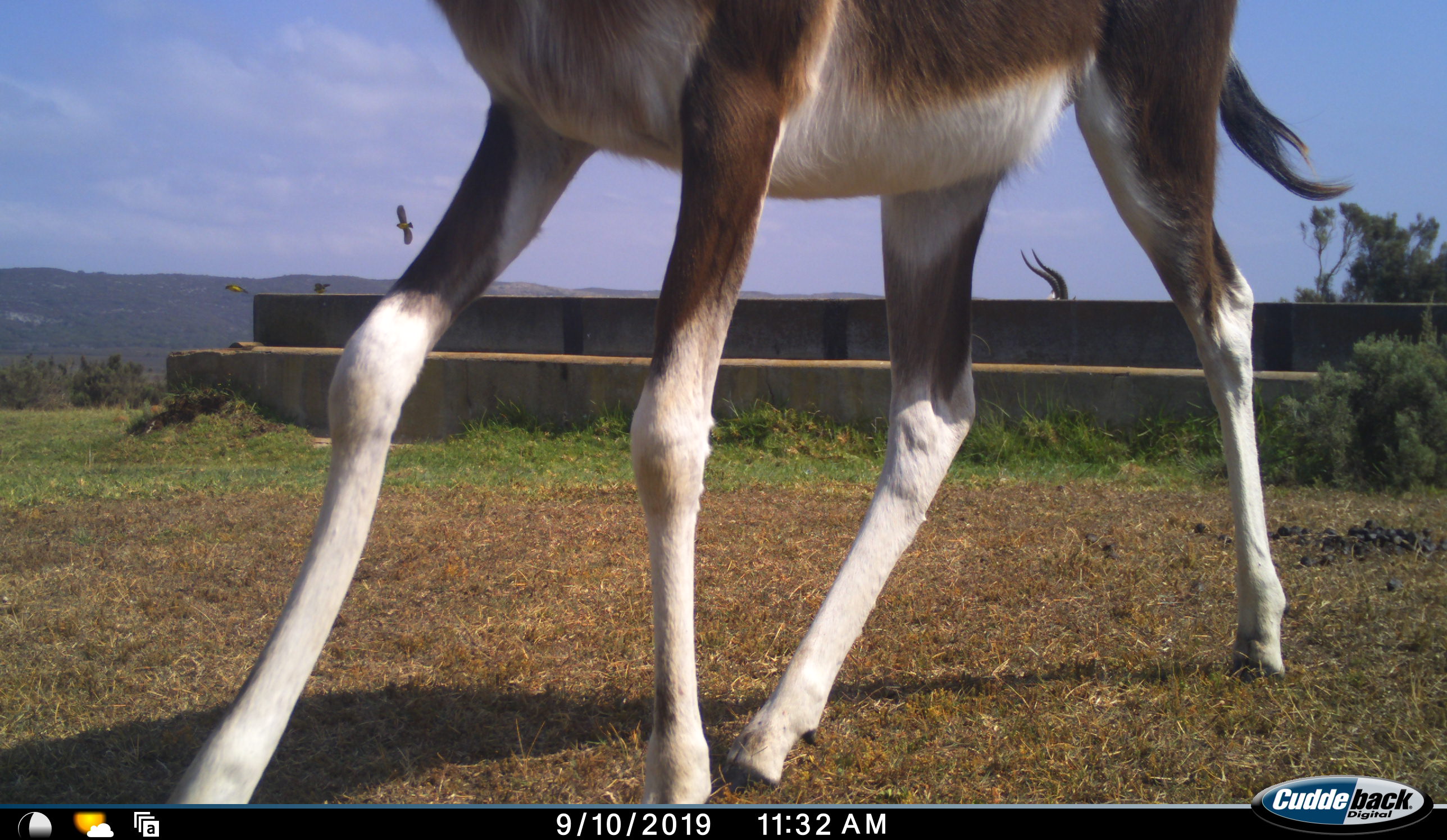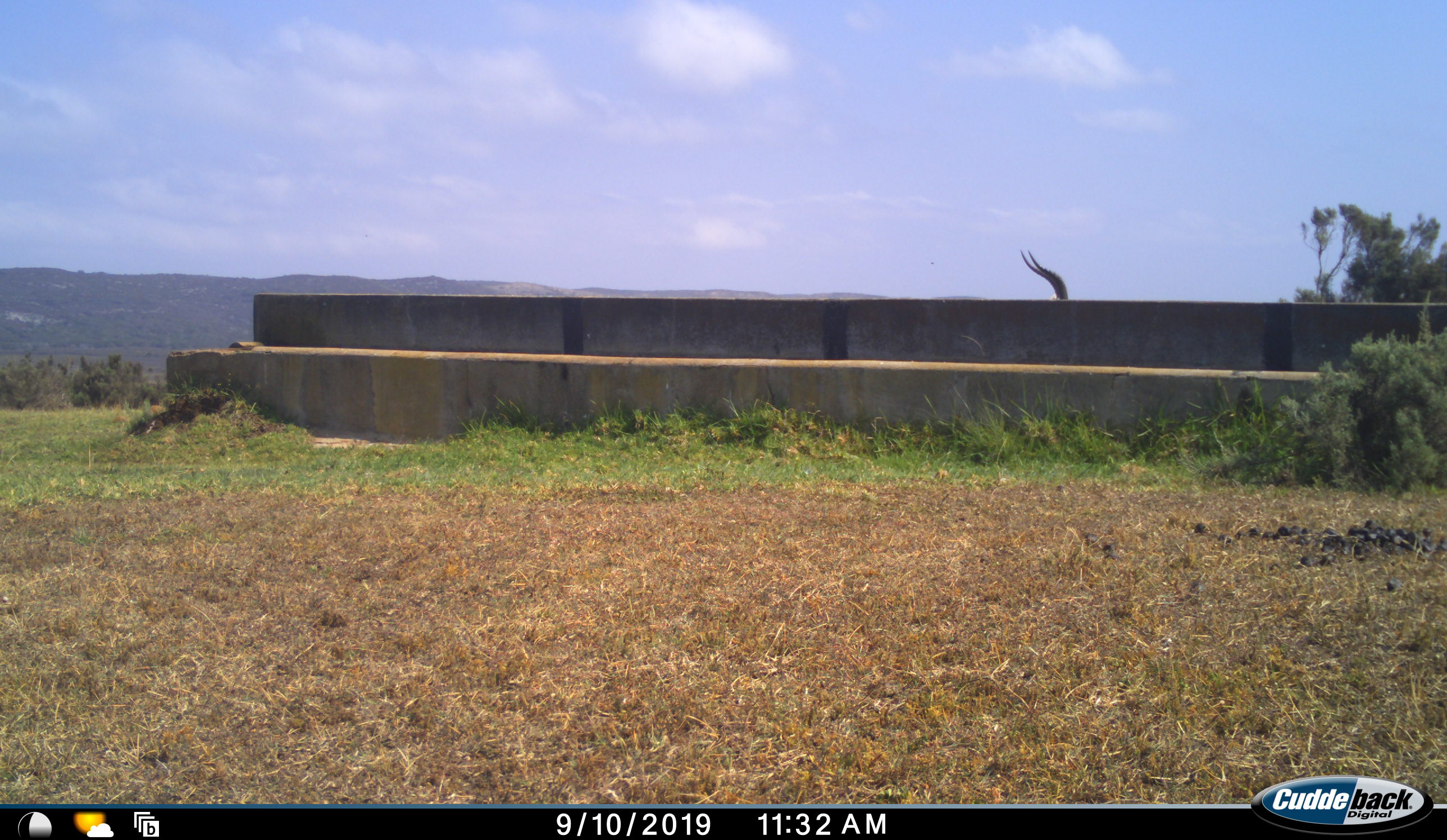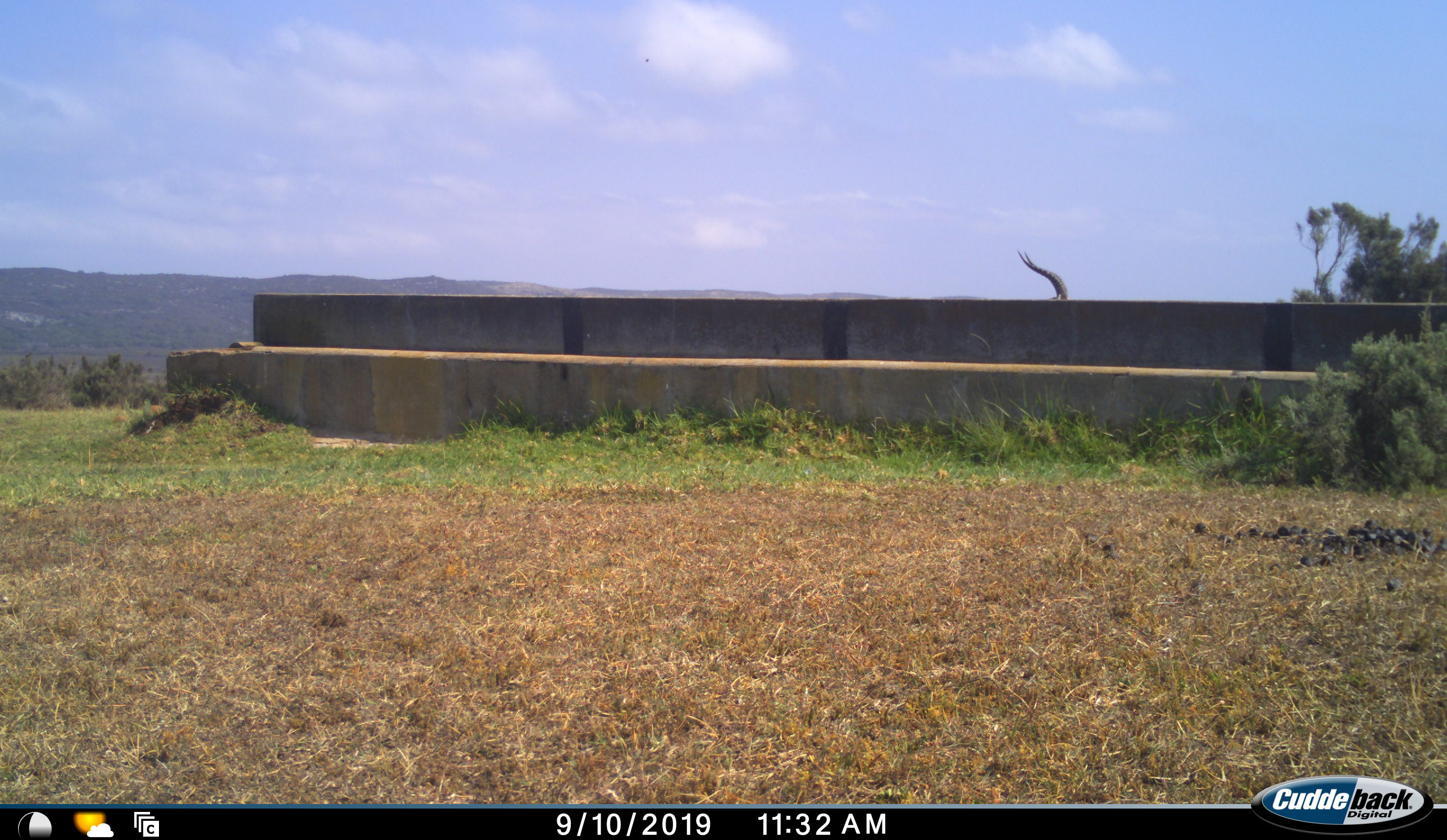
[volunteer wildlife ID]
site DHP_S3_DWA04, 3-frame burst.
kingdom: Animalia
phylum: Chordata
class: Mammalia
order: Artiodactyla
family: Bovidae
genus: Damaliscus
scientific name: Damaliscus pygargus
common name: bontebok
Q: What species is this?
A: Bontebok (Damaliscus pygargus).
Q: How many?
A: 2.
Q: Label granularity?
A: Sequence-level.